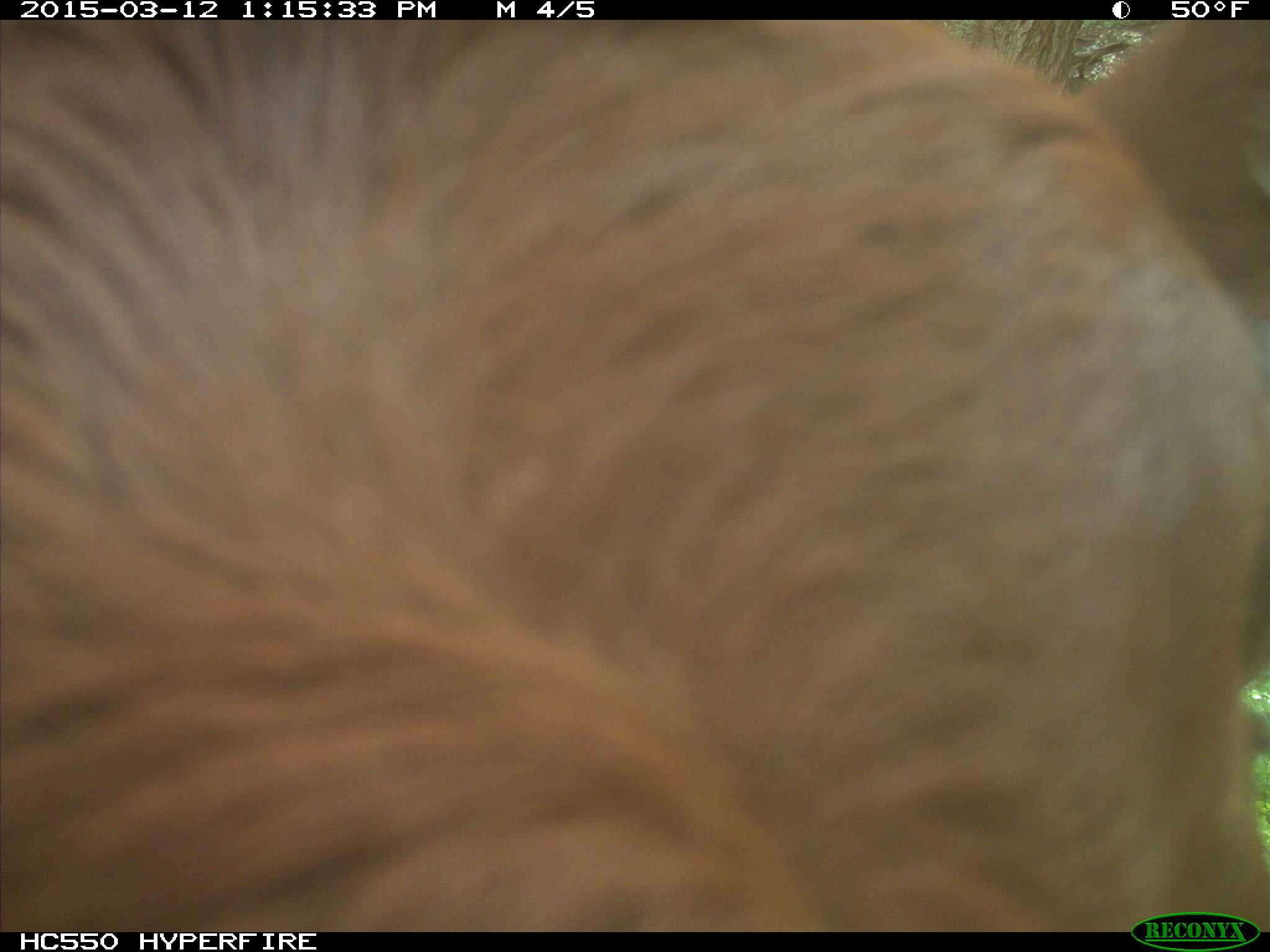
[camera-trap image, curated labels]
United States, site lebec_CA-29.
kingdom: Animalia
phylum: Chordata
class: Mammalia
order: Artiodactyla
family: Bovidae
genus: Bos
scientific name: Bos taurus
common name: domestic cow